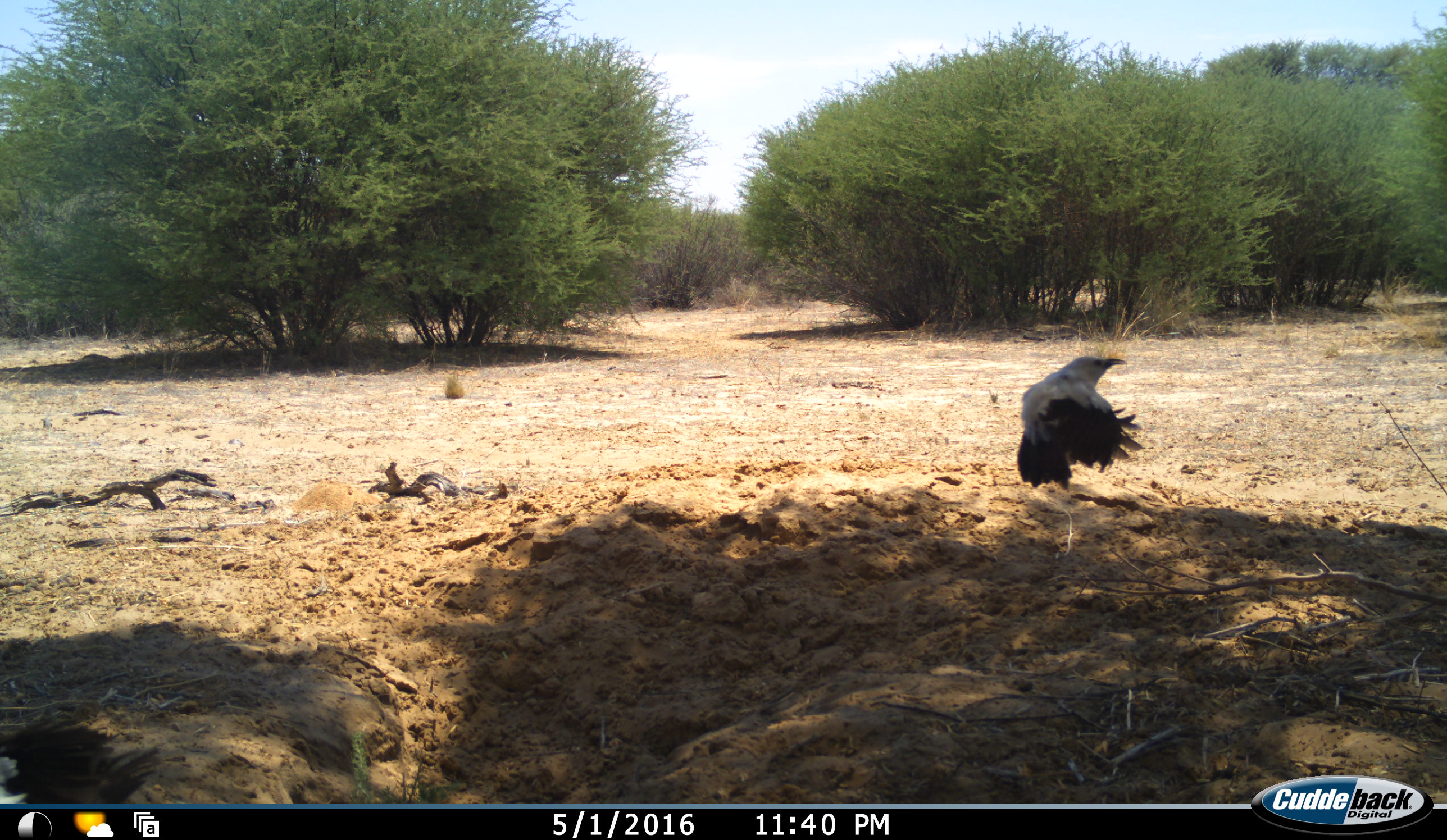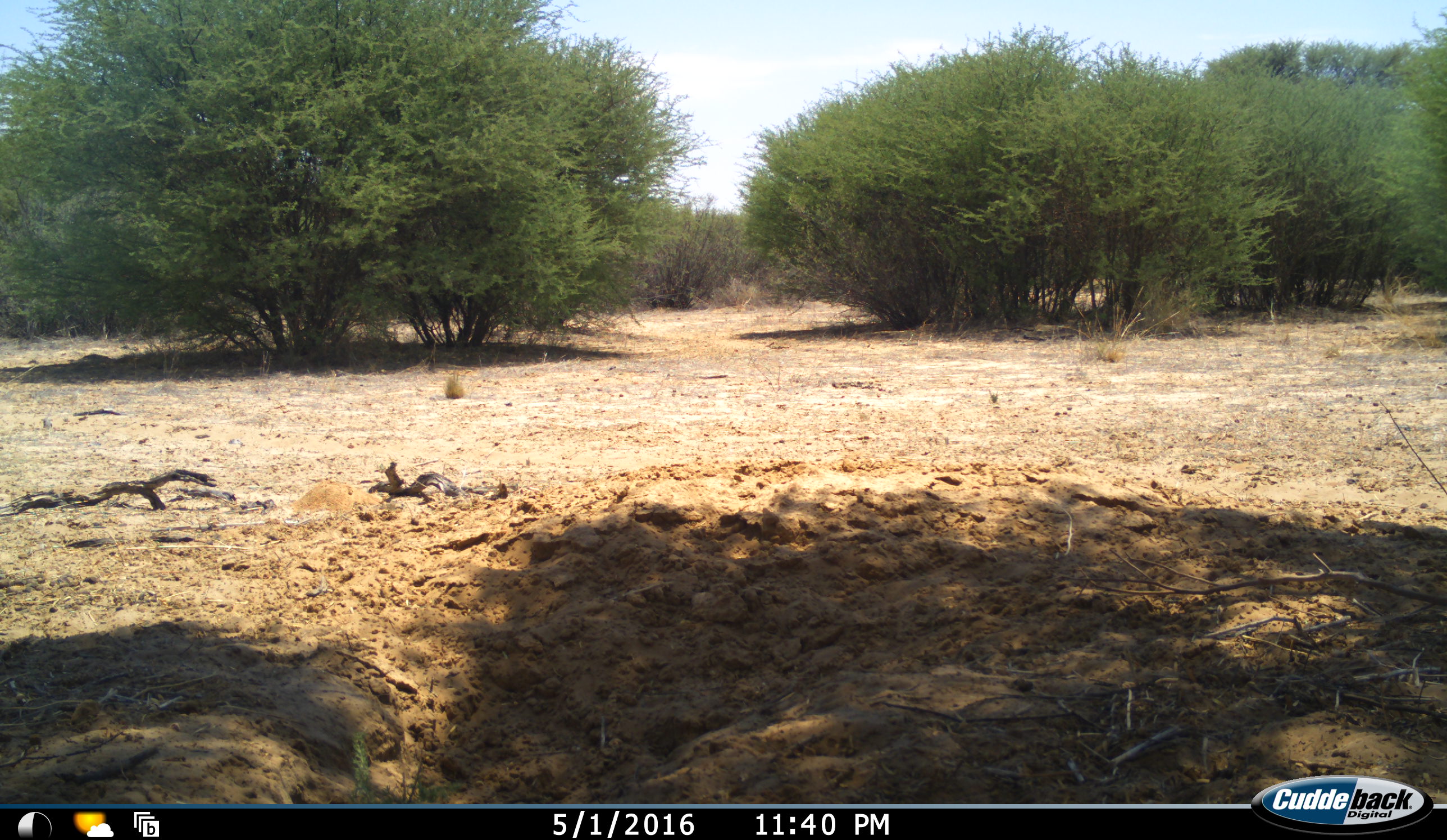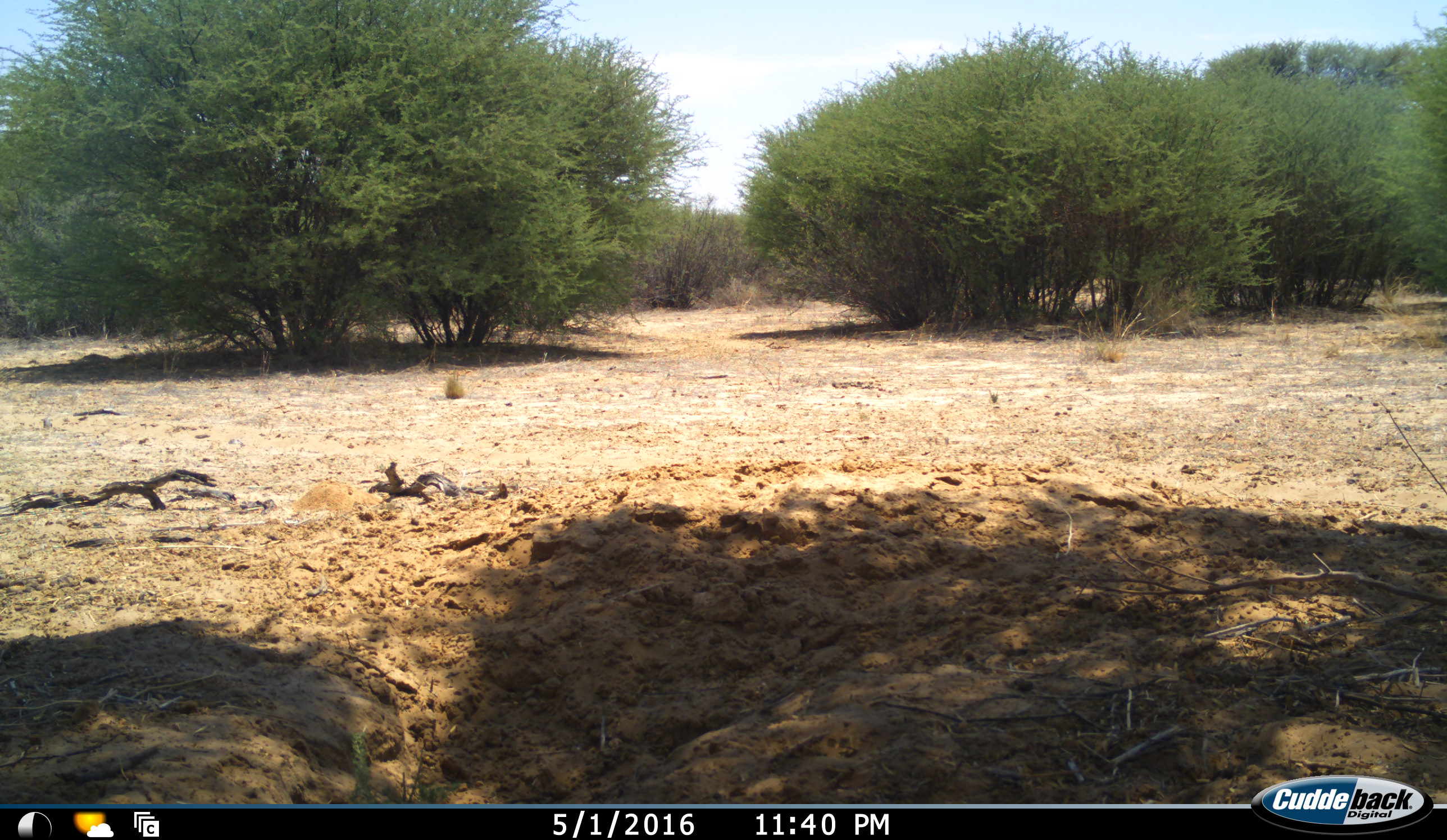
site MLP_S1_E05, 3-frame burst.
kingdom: Animalia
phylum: Chordata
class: Aves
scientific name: Aves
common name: bird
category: birdother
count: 1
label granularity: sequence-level